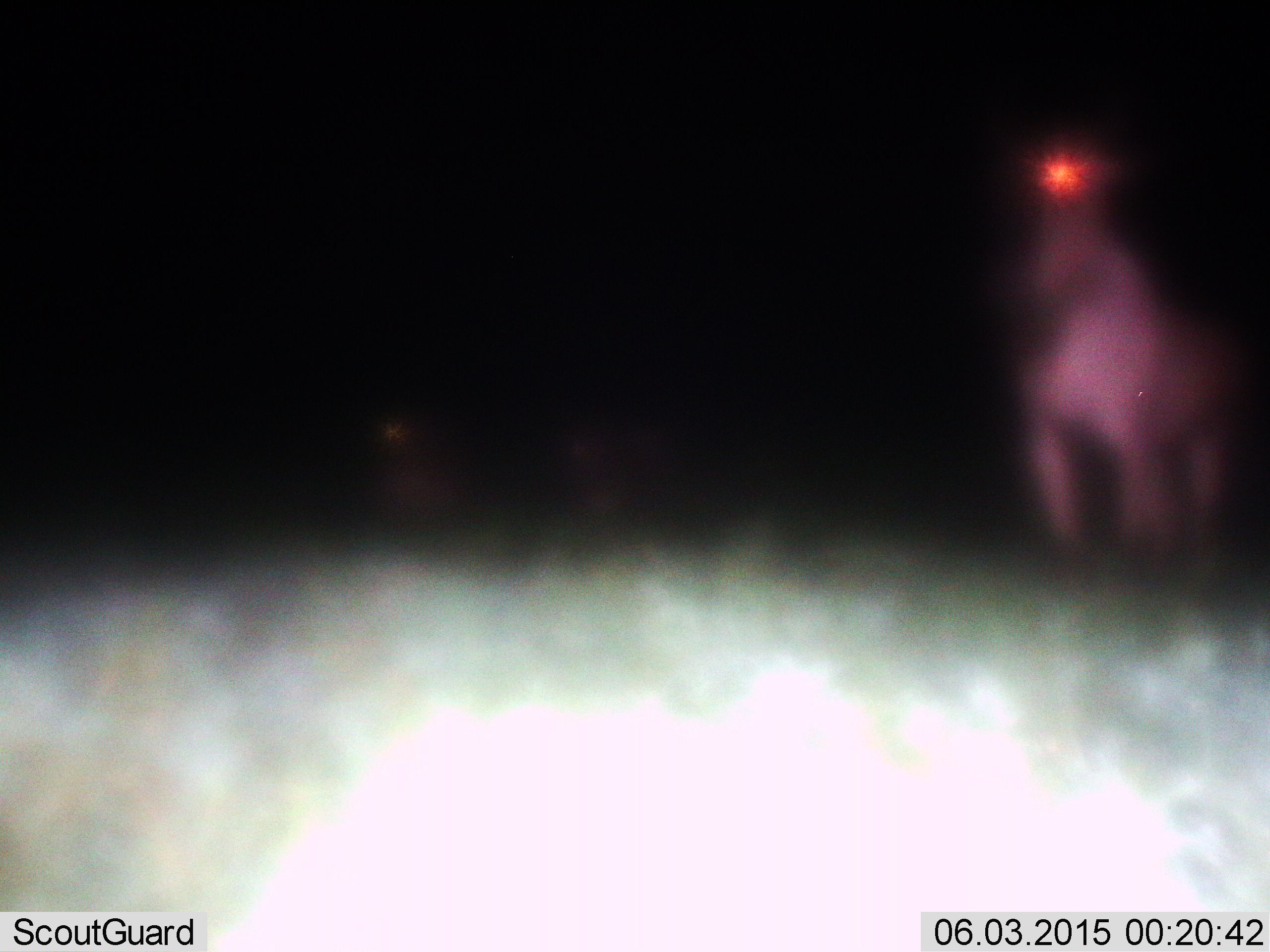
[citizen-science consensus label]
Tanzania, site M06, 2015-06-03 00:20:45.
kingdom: Animalia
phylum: Chordata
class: Mammalia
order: Perissodactyla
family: Equidae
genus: Equus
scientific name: Equus quagga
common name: plains zebra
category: zebra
Zebra (plains zebra) (Equus quagga), count 1. Behavior (volunteer vote fractions): standing 100%, resting 0%, moving 0%, interacting 0%. Young present (vote fraction): 0%. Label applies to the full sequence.